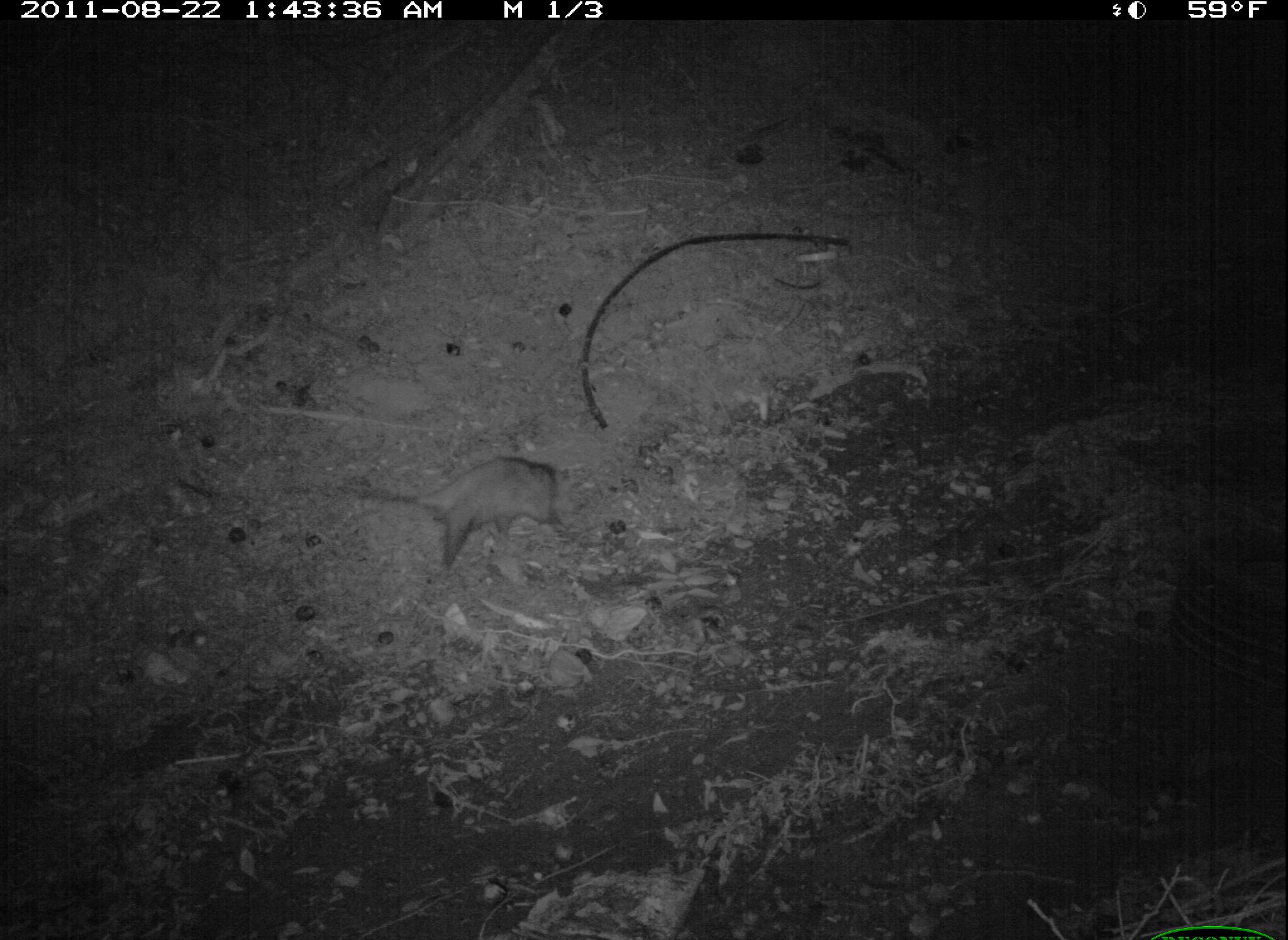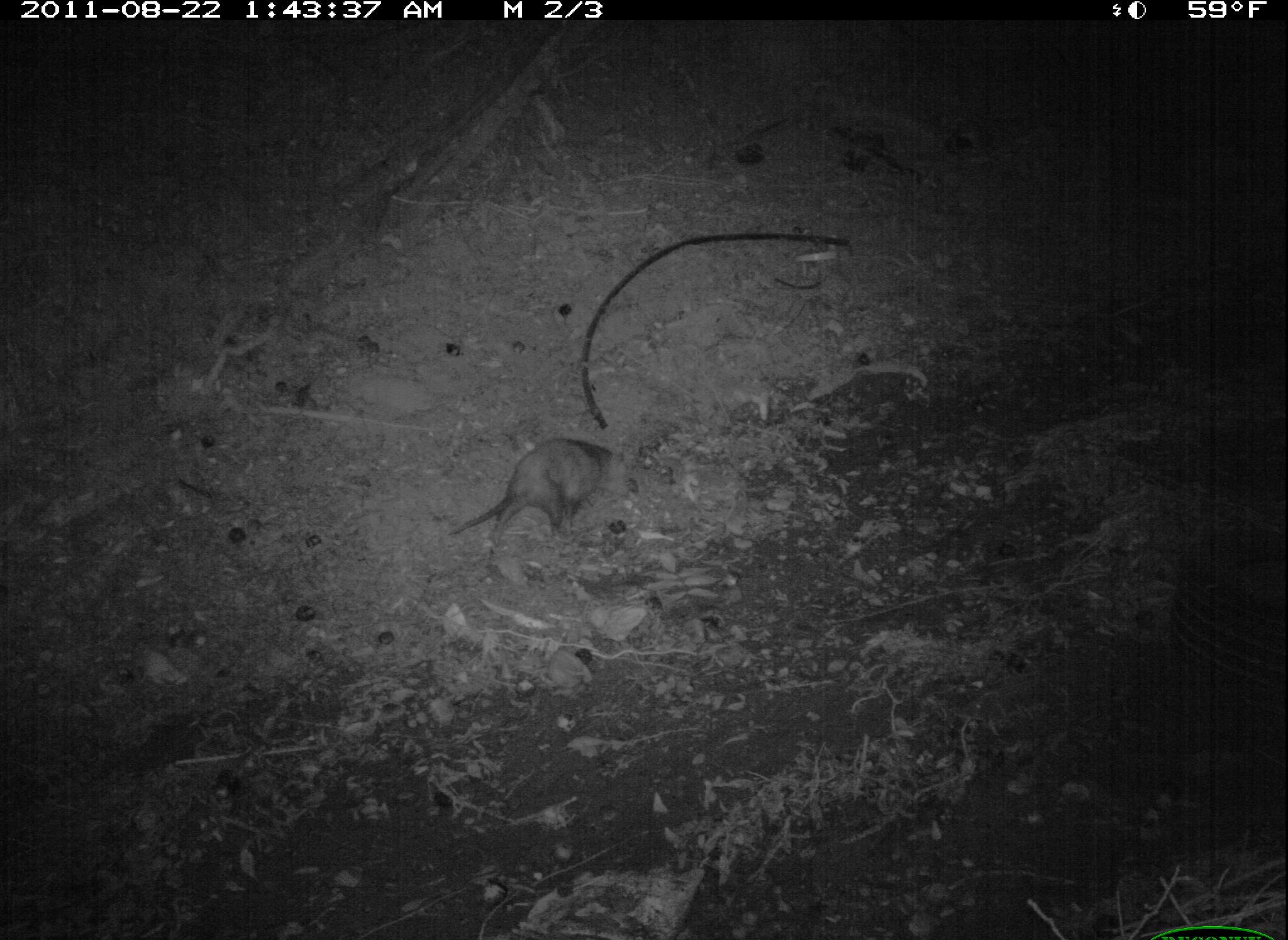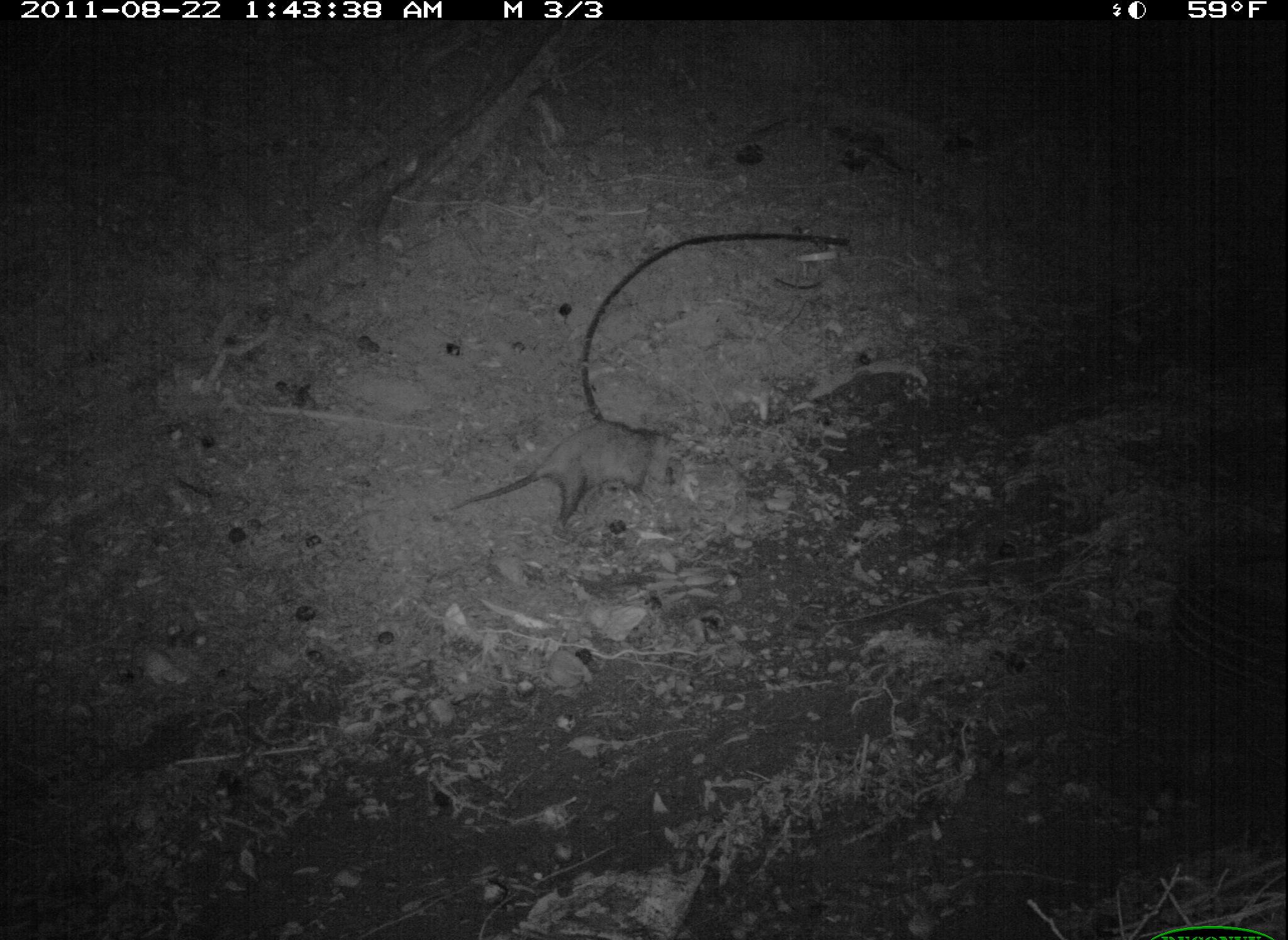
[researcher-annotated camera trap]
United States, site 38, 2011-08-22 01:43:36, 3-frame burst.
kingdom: Animalia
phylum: Chordata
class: Mammalia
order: Didelphimorphia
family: Didelphidae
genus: Didelphis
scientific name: Didelphis virginiana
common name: virginia opossum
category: opossum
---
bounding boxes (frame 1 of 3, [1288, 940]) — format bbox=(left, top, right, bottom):
opossum: bbox=(371, 447, 577, 577)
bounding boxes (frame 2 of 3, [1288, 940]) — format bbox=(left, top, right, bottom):
opossum: bbox=(452, 391, 650, 591)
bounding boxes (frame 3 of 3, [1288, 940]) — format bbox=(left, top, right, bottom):
opossum: bbox=(456, 412, 691, 554)